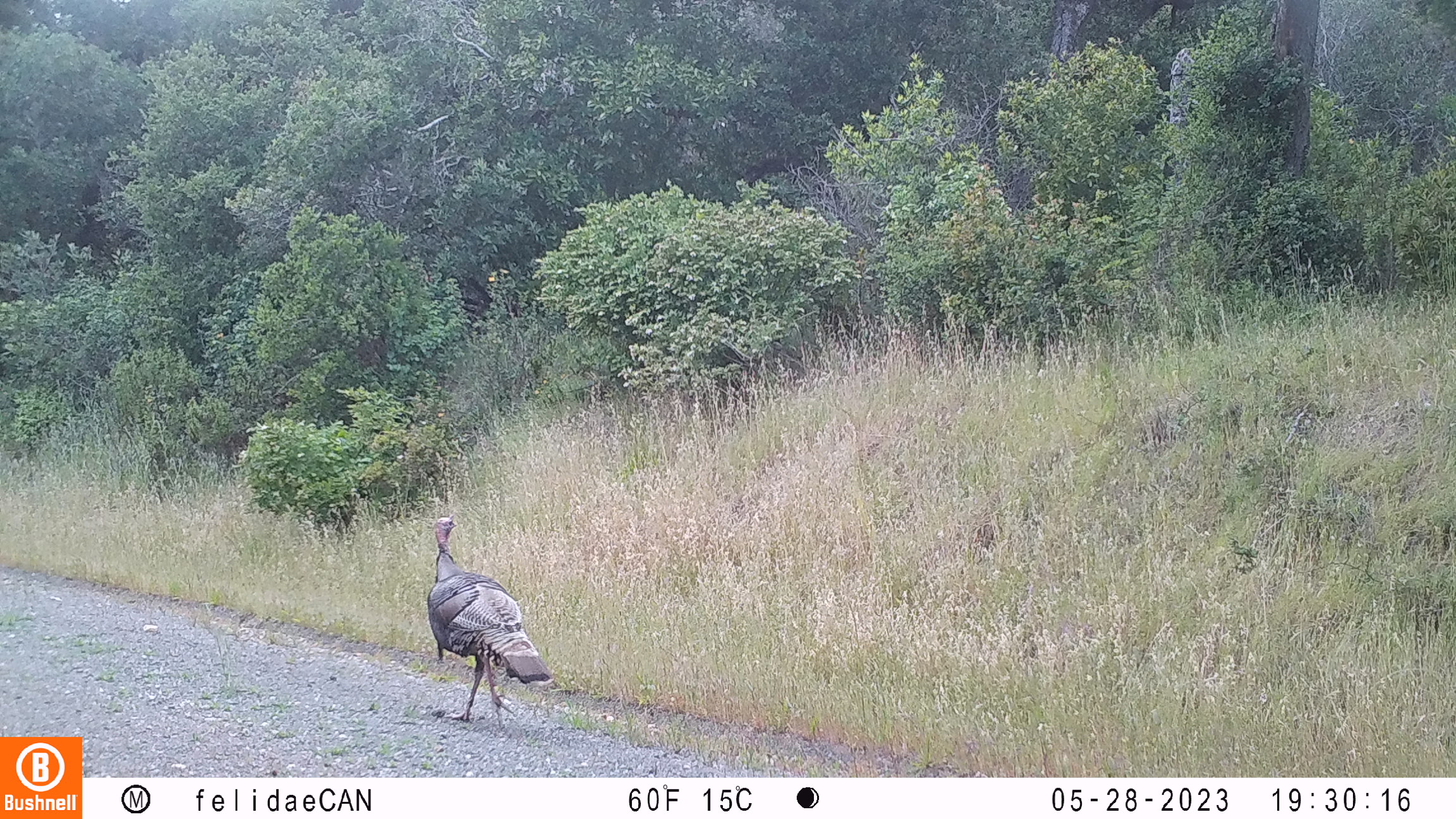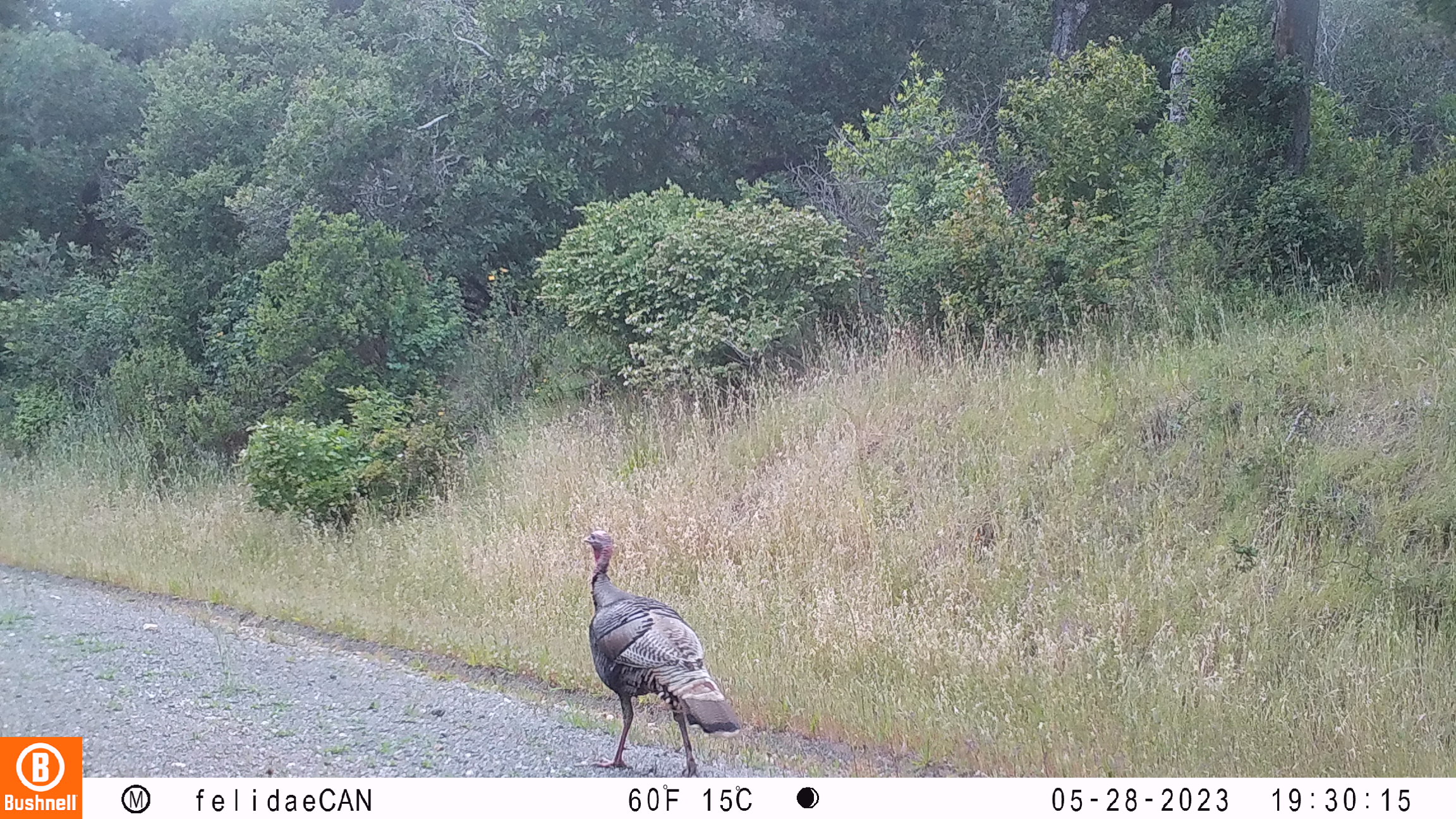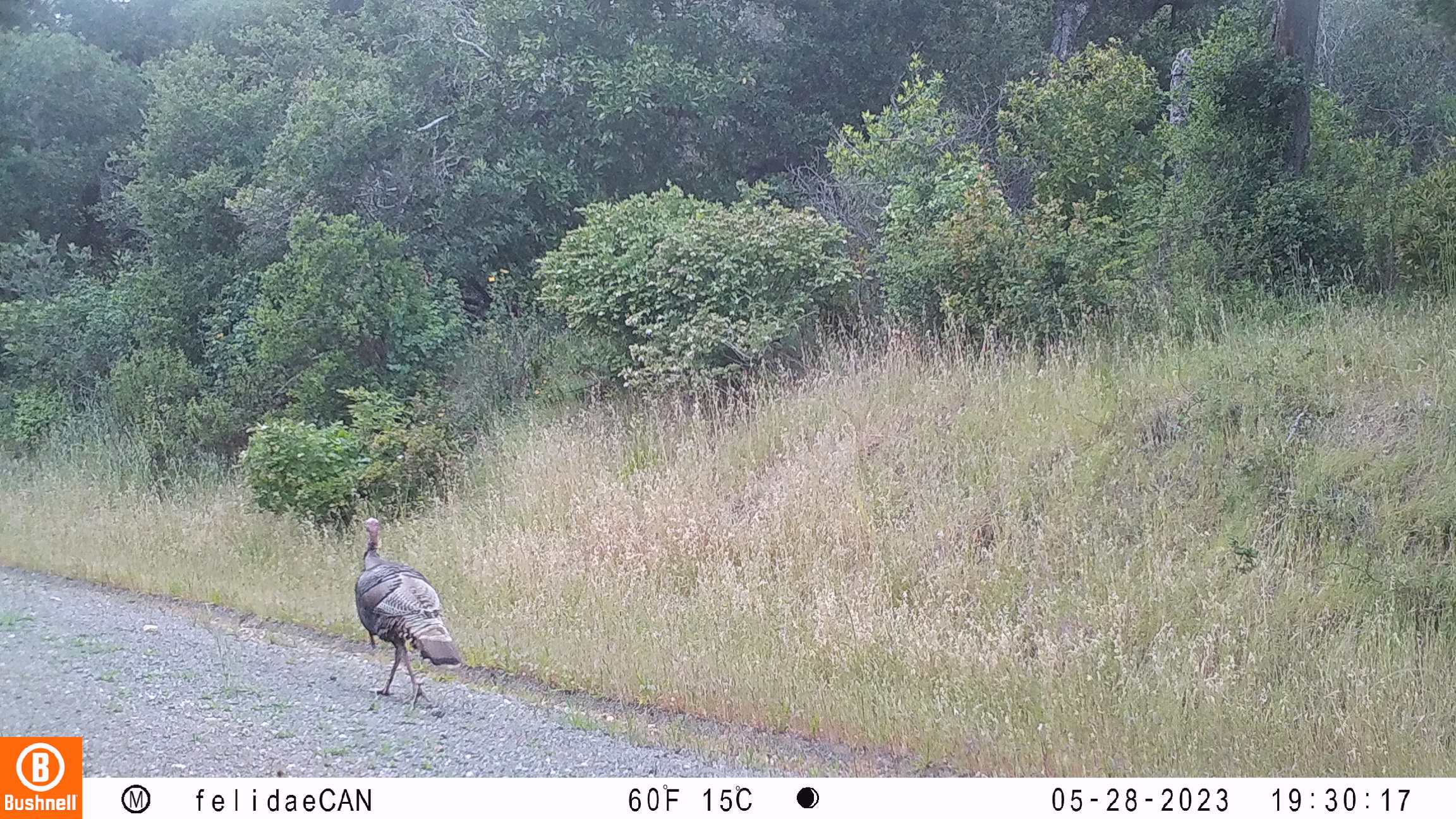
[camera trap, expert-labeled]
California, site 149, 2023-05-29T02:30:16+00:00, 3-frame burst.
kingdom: Animalia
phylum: Chordata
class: Aves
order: Galliformes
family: Phasianidae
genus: Meleagris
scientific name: Meleagris gallopavo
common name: turkey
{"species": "turkey (Meleagris gallopavo)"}